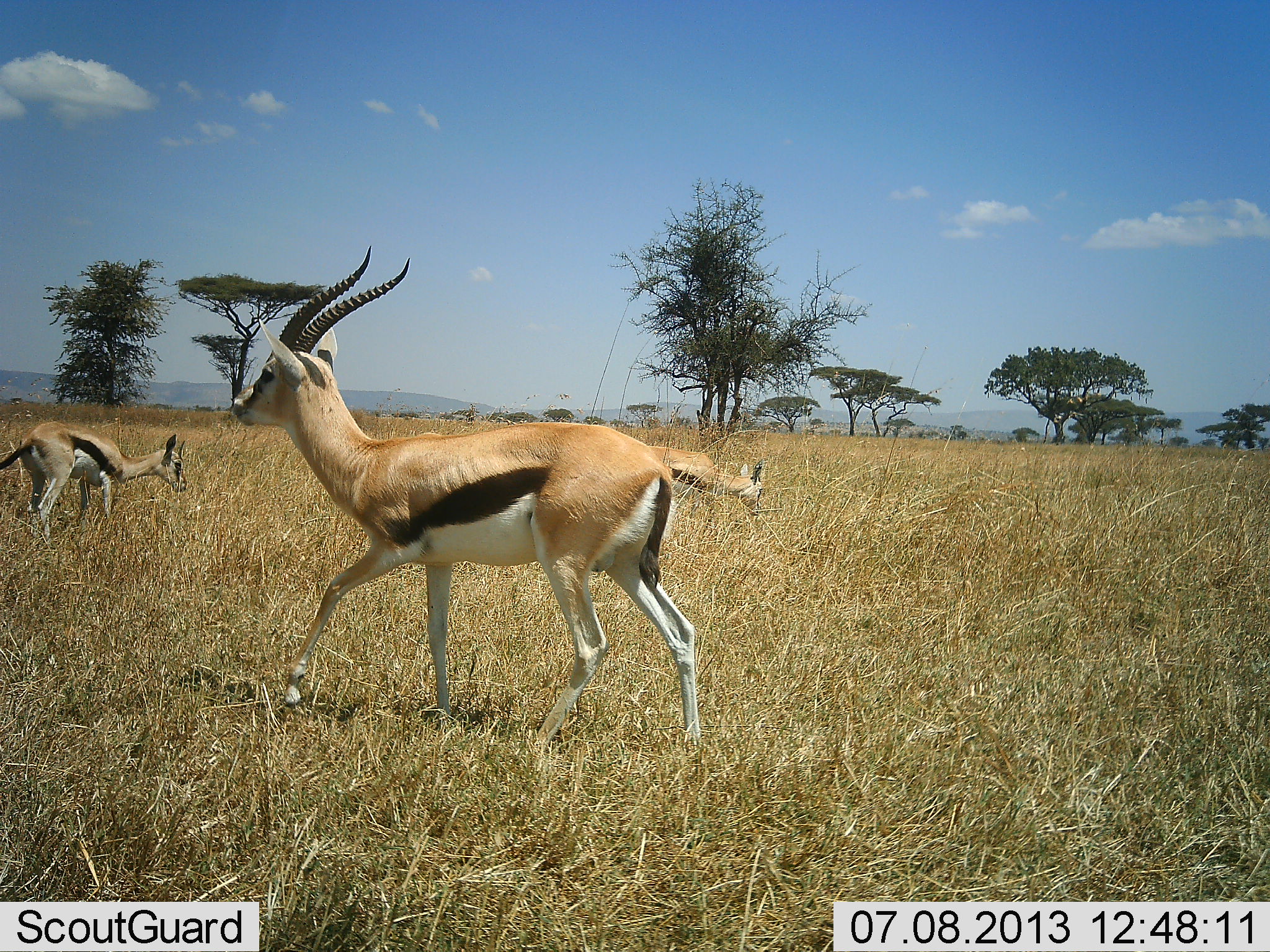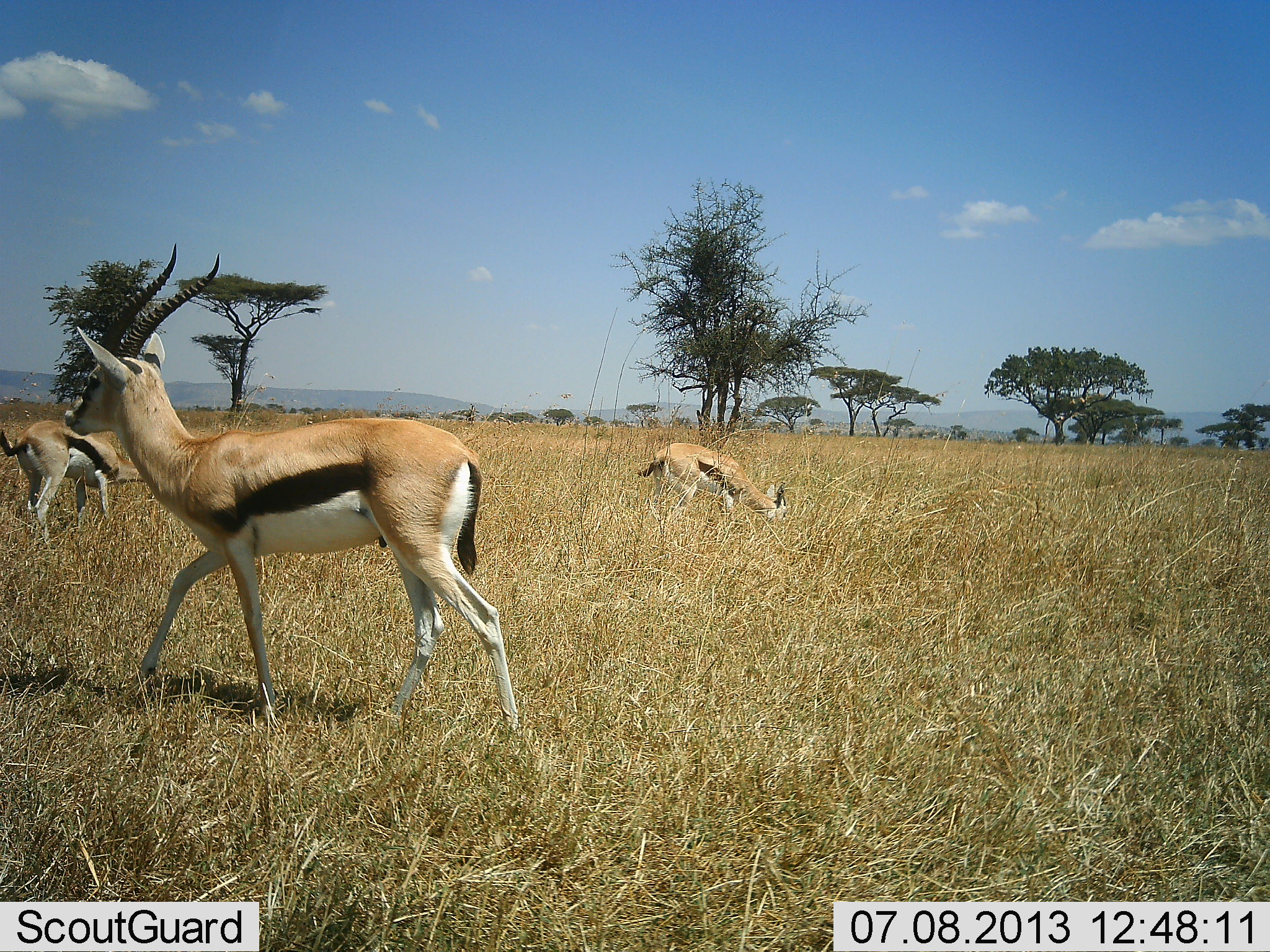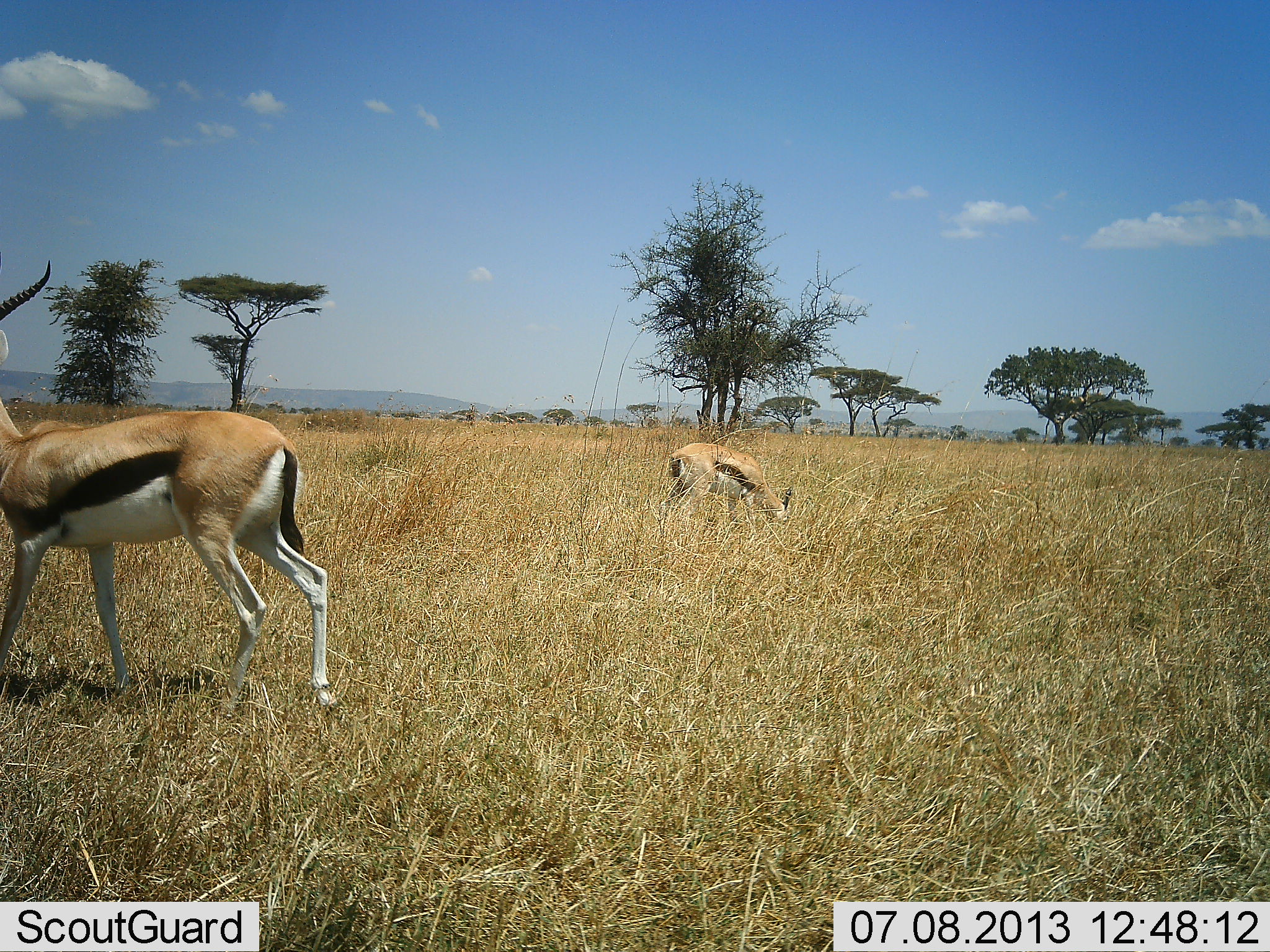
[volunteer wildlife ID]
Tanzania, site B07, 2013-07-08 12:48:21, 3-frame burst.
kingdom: Animalia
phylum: Chordata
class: Mammalia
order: Artiodactyla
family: Bovidae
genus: Eudorcas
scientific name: Eudorcas thomsonii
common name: thomson's gazelle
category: gazellethomsons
Gazellethomsons (thomson's gazelle) (Eudorcas thomsonii), count 3. Behavior (volunteer vote fractions): standing 30%, resting 0%, moving 80%, interacting 0%. Young present (vote fraction): 0%. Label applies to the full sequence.